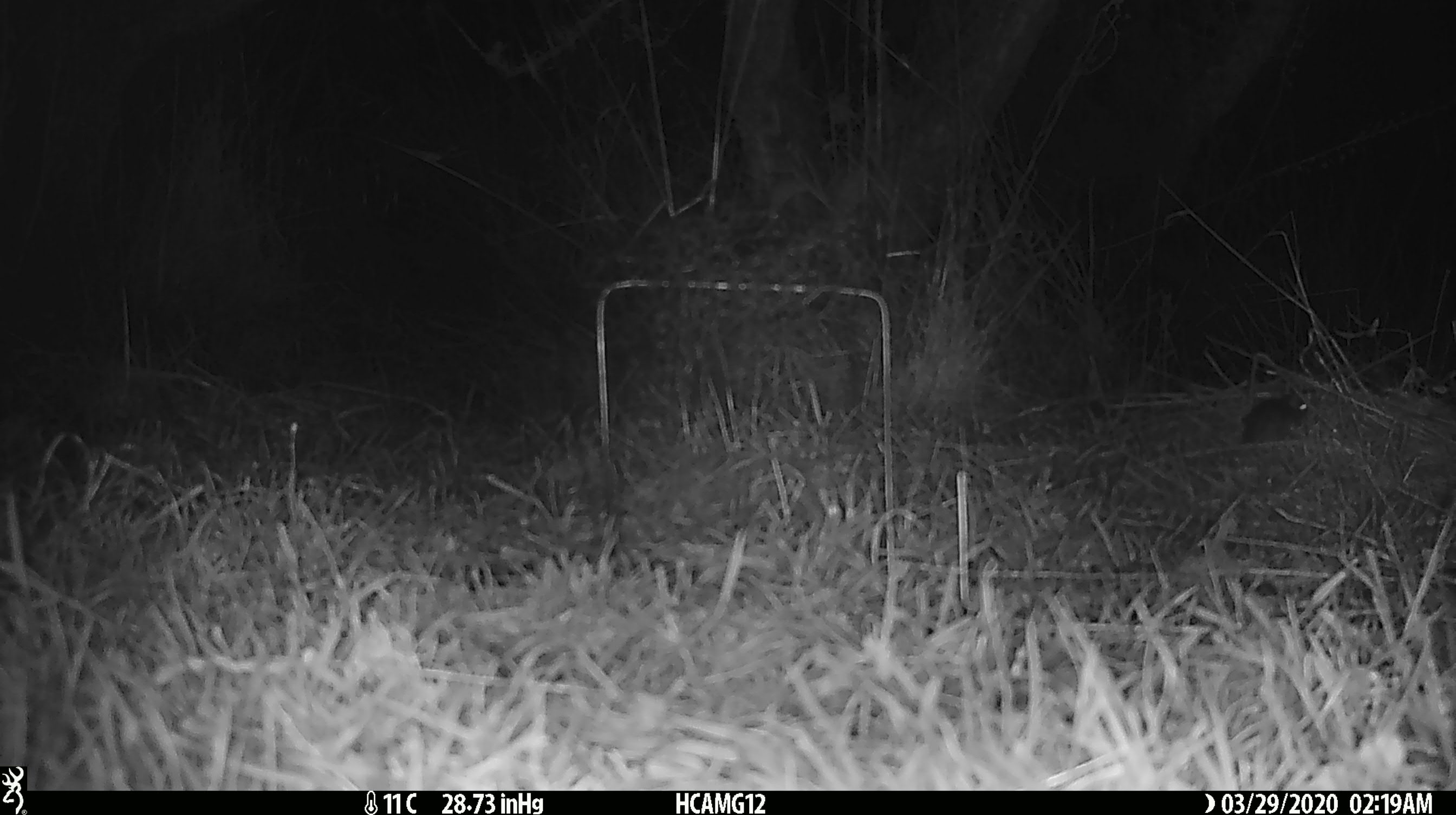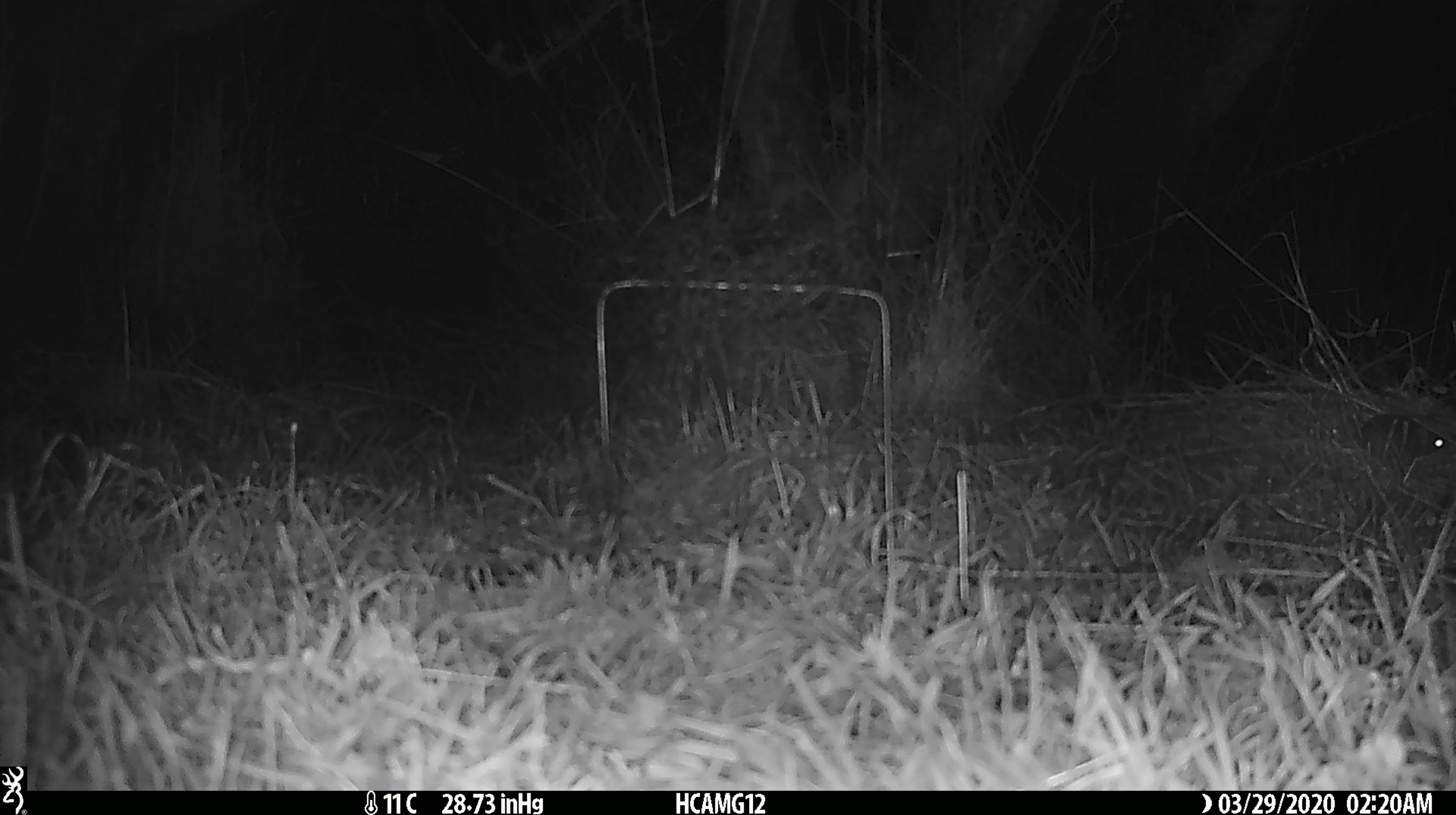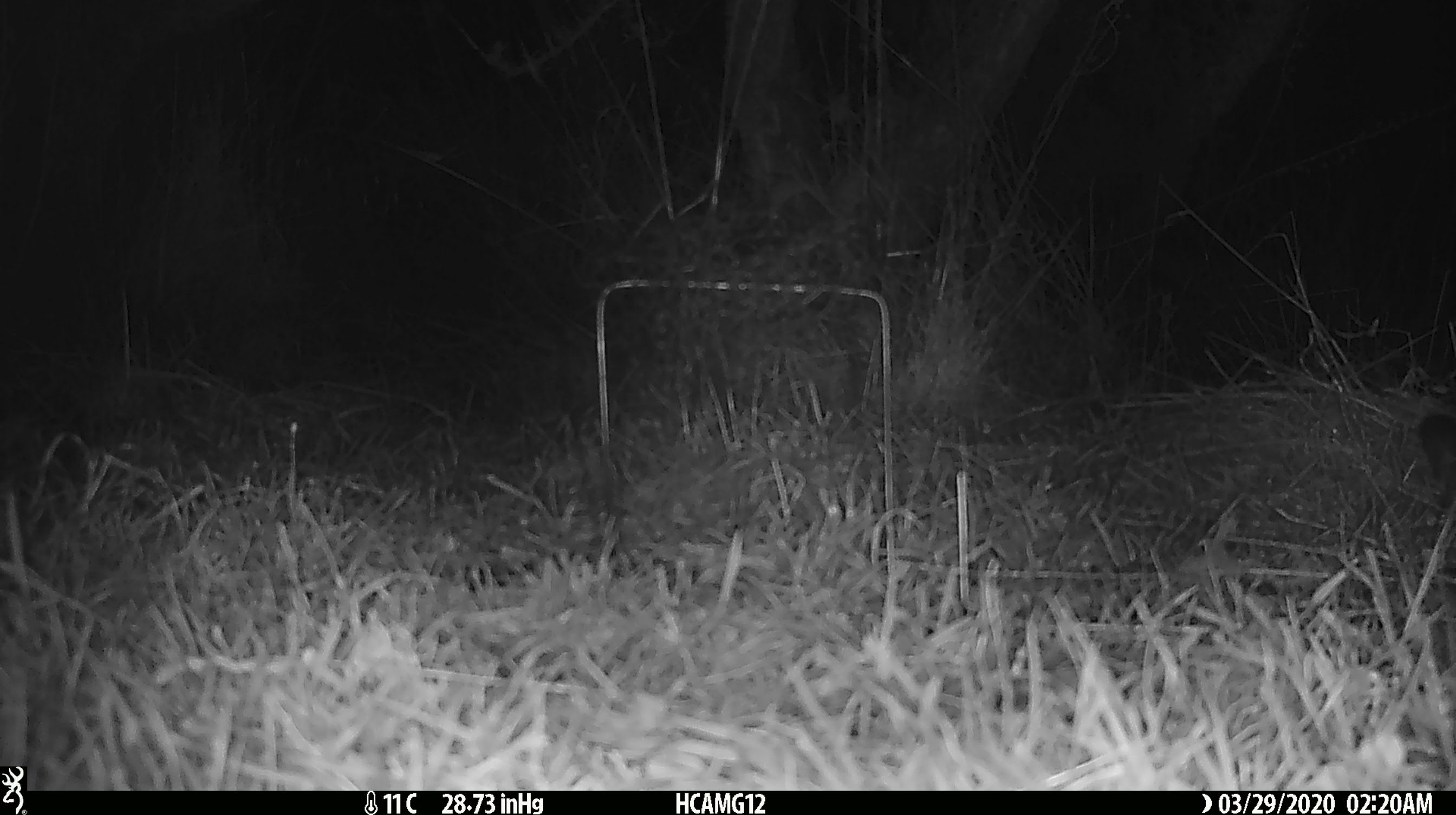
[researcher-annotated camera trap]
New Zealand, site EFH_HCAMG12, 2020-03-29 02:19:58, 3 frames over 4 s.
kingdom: Animalia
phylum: Chordata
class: Mammalia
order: Rodentia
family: Muridae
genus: Mus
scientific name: Mus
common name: mouse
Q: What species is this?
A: Mouse (Mus).